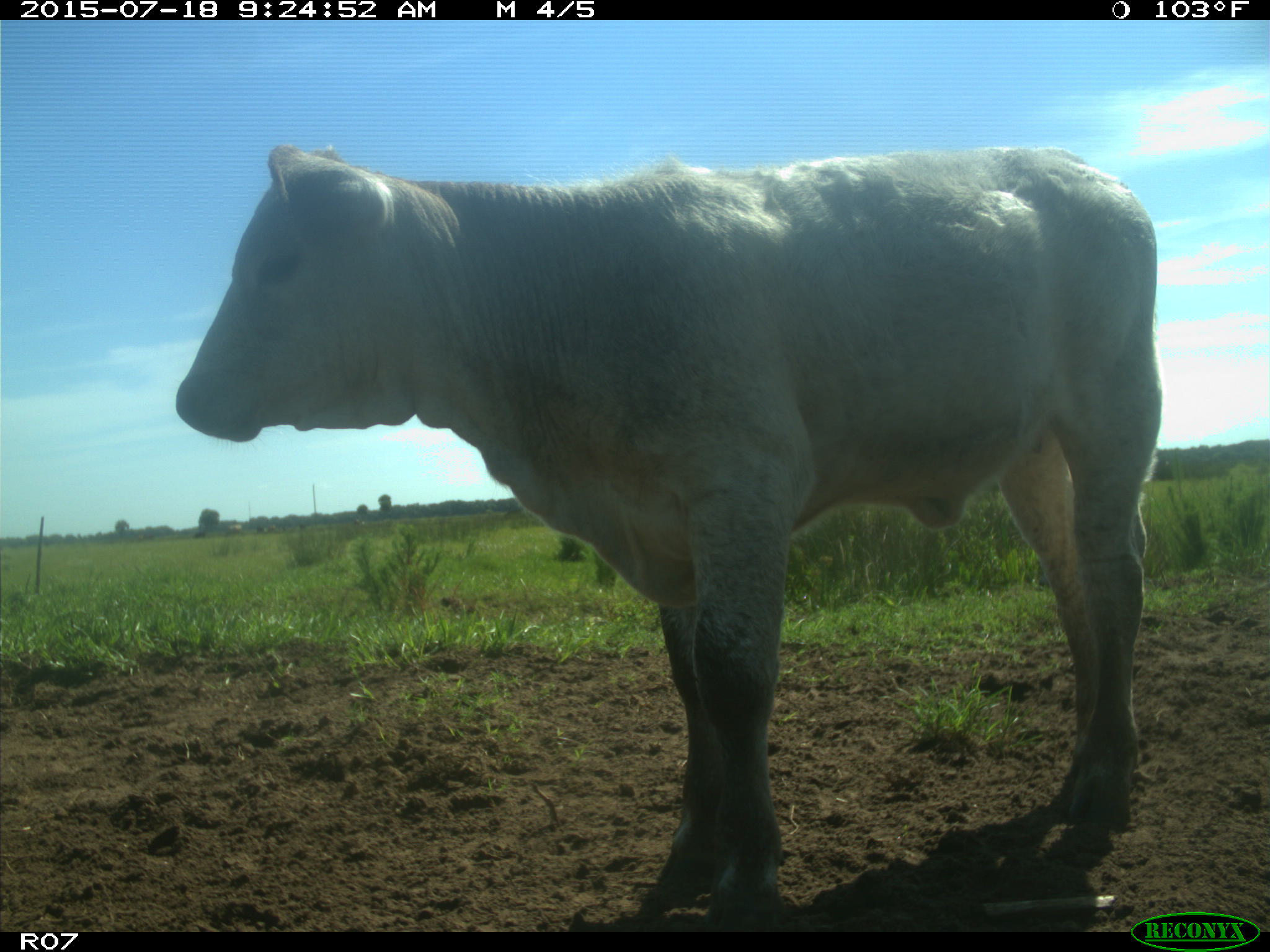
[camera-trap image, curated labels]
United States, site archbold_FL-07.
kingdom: Animalia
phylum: Chordata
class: Mammalia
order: Artiodactyla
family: Bovidae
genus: Bos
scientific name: Bos taurus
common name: domestic cow